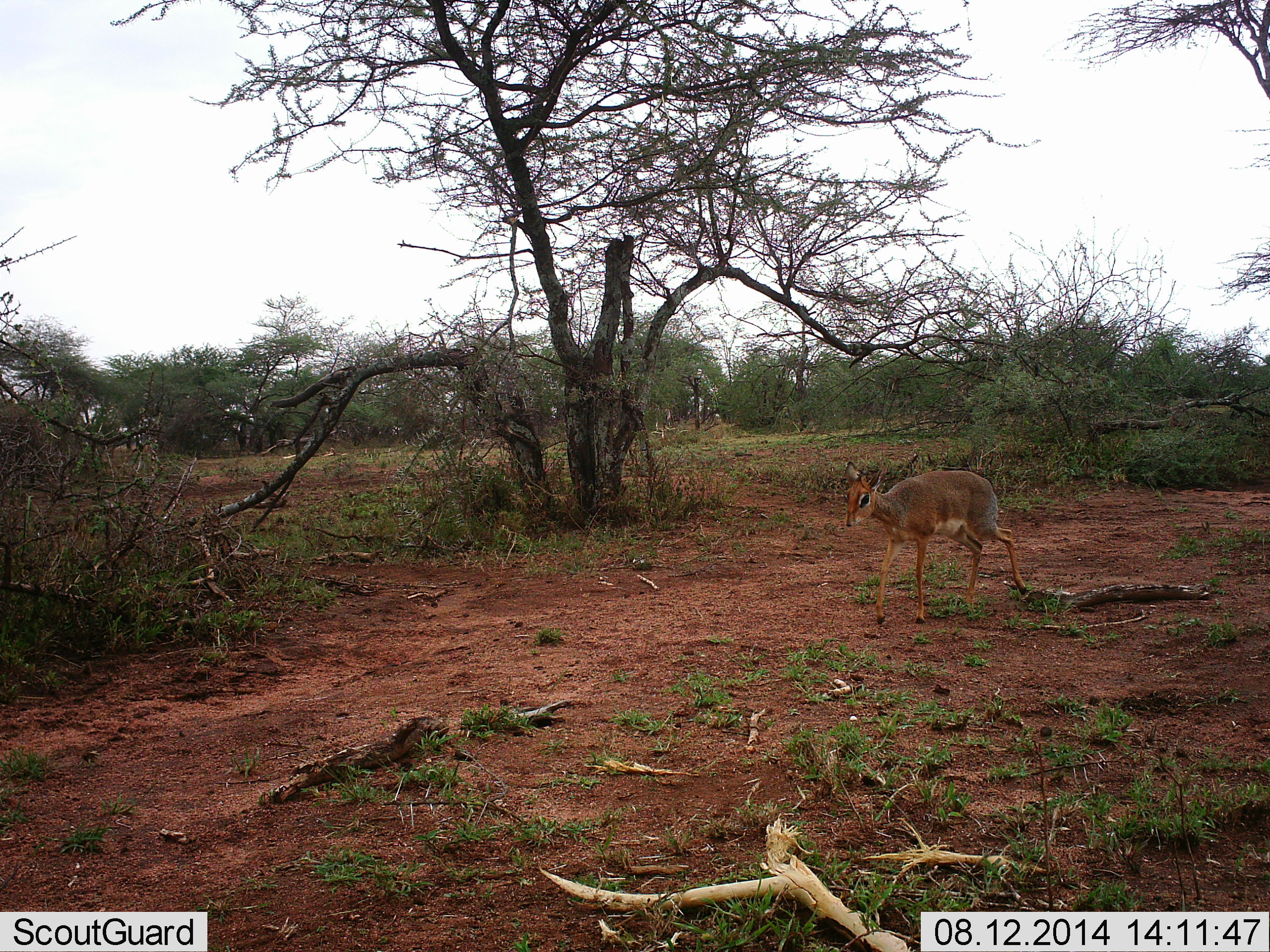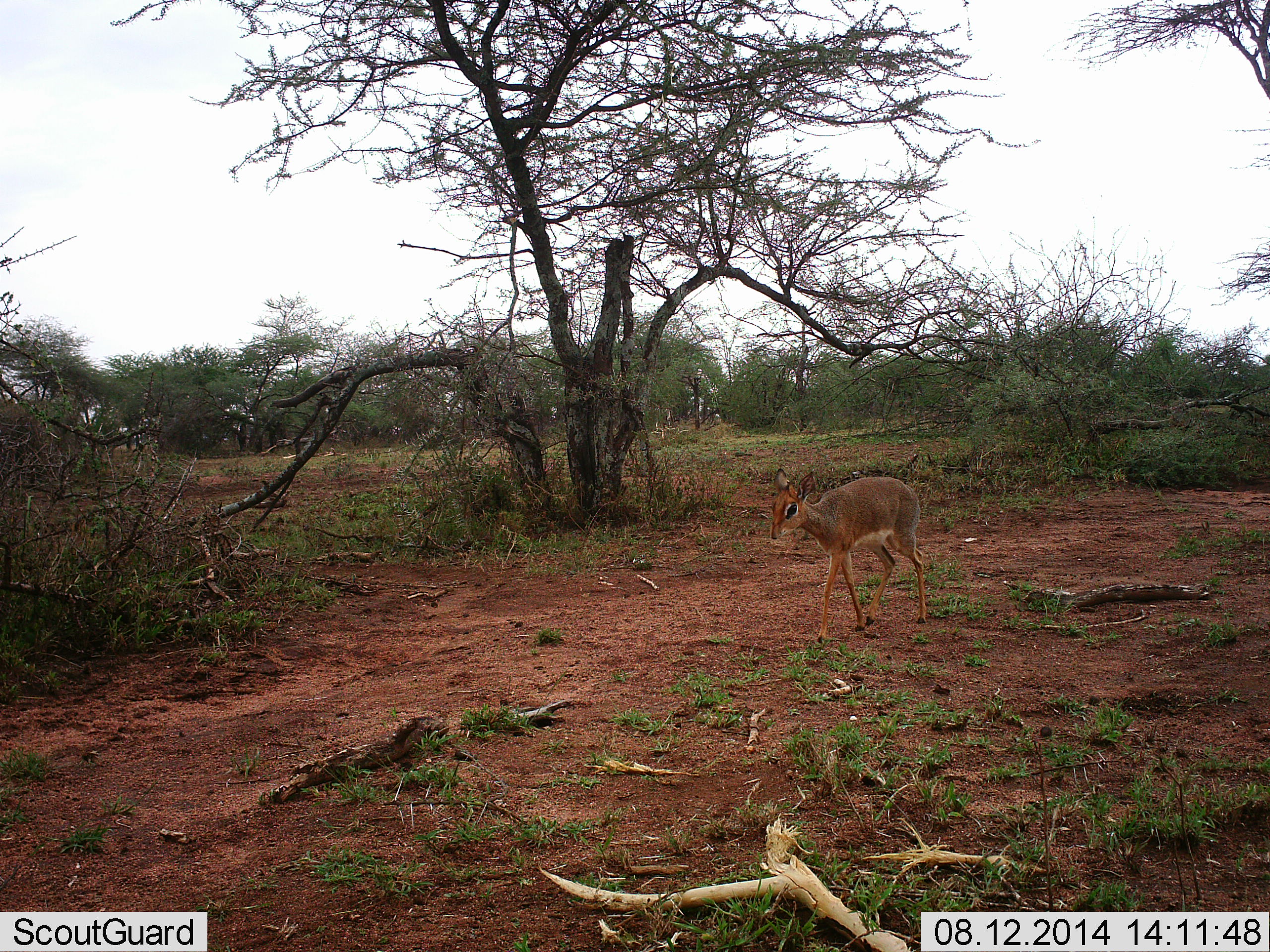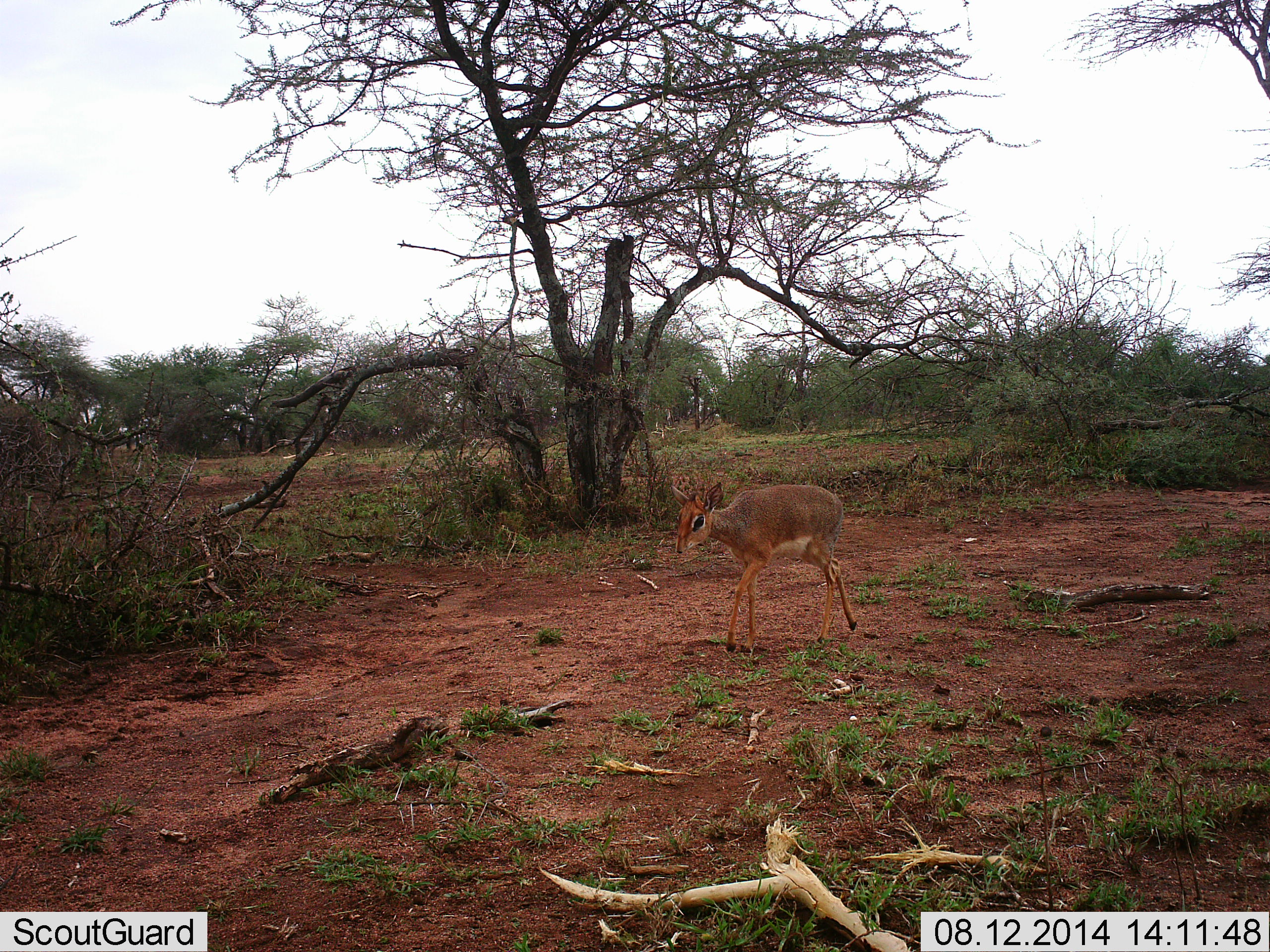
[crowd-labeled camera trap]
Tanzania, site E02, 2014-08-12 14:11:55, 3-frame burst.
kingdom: Animalia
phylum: Chordata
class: Mammalia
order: Artiodactyla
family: Bovidae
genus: Madoqua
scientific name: Madoqua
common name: dikdik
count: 1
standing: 20%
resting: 0%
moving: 100%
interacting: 0%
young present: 0%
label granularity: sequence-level